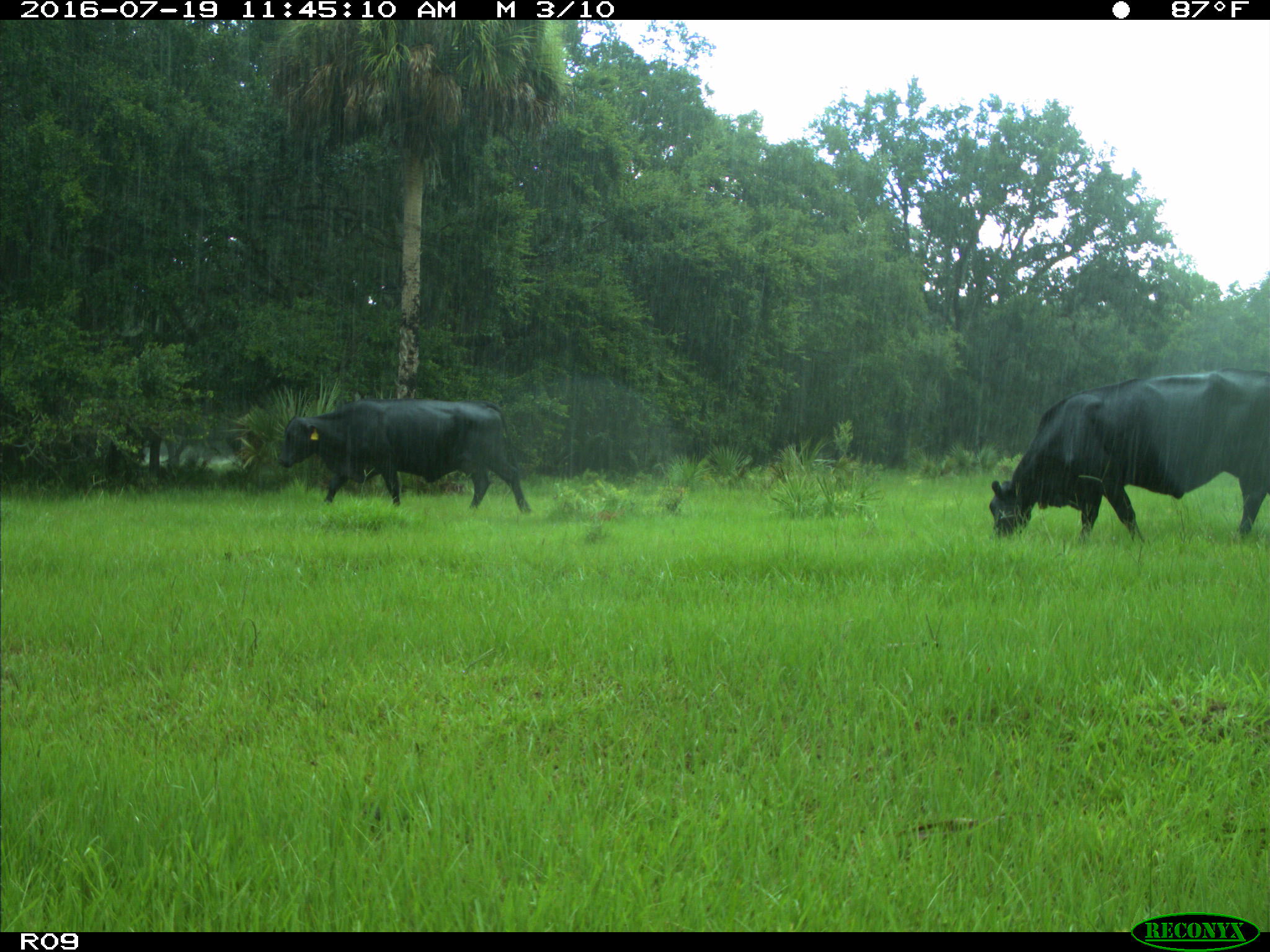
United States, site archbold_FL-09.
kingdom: Animalia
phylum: Chordata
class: Mammalia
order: Artiodactyla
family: Bovidae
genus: Bos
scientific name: Bos taurus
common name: domestic cow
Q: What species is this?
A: Bos taurus (domestic cow).